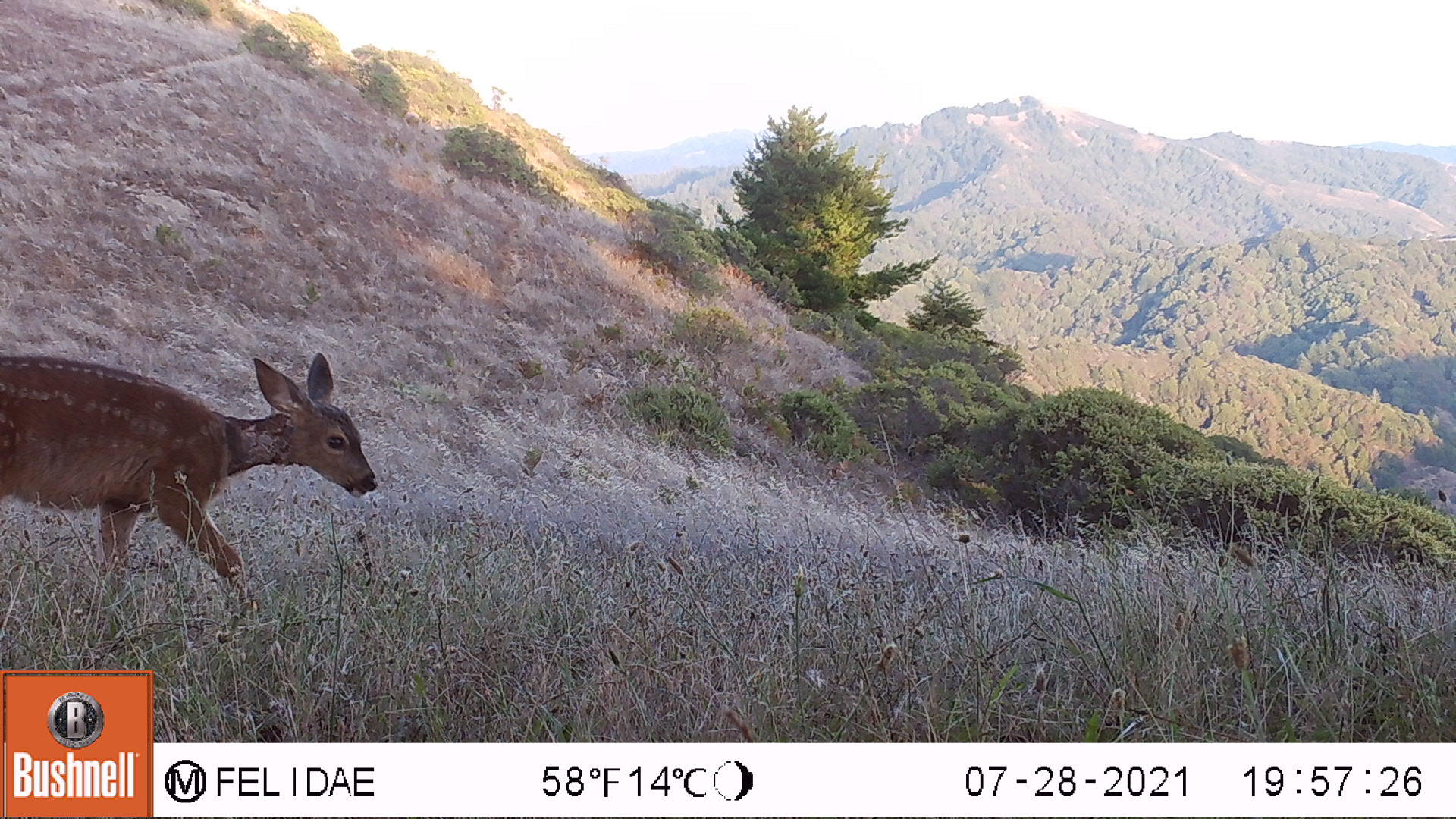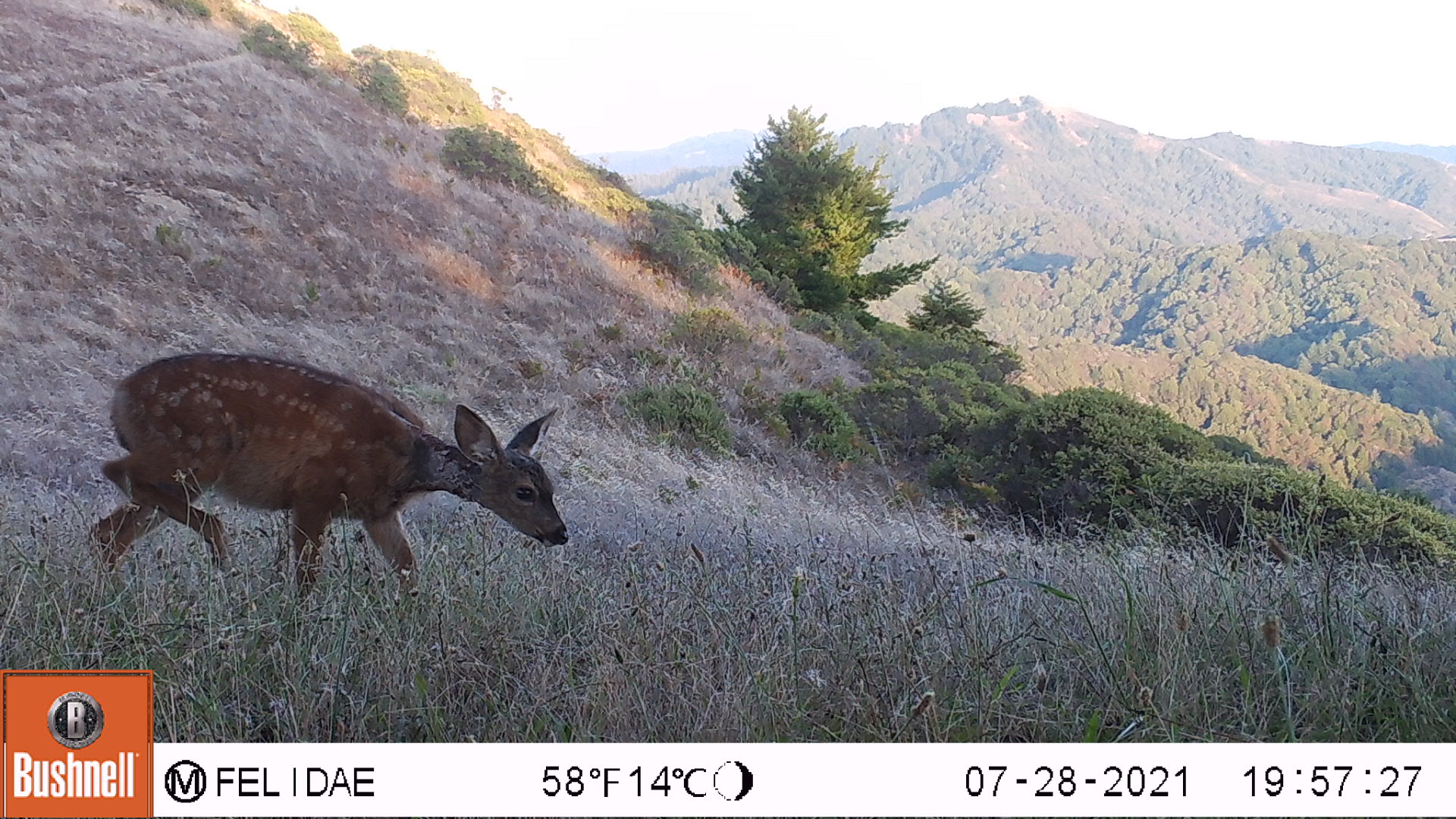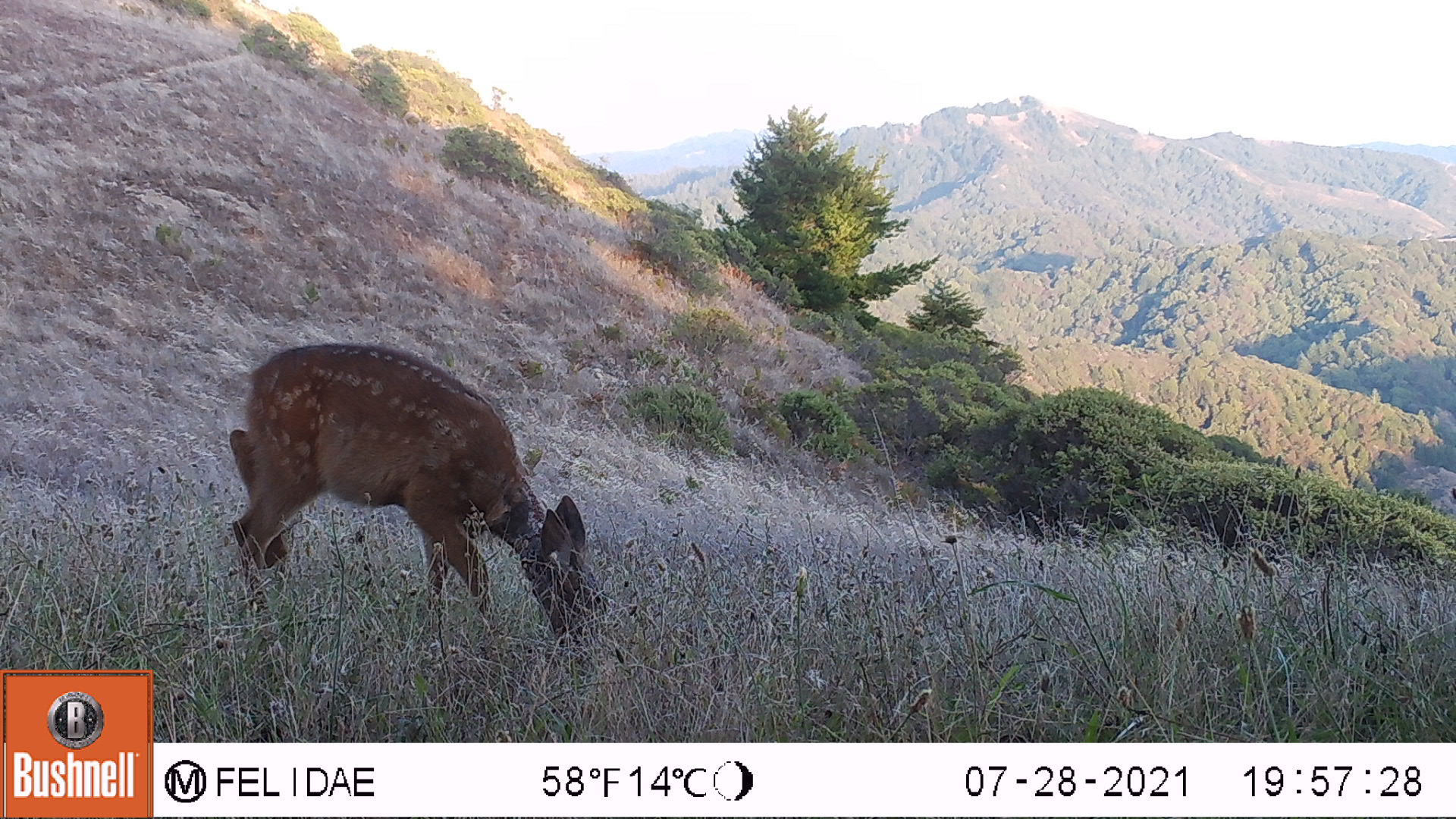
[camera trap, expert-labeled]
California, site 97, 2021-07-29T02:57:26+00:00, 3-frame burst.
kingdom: Animalia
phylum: Chordata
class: Mammalia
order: Artiodactyla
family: Cervidae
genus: Odocoileus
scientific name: Odocoileus hemionus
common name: mule deer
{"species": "mule deer (Odocoileus hemionus)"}